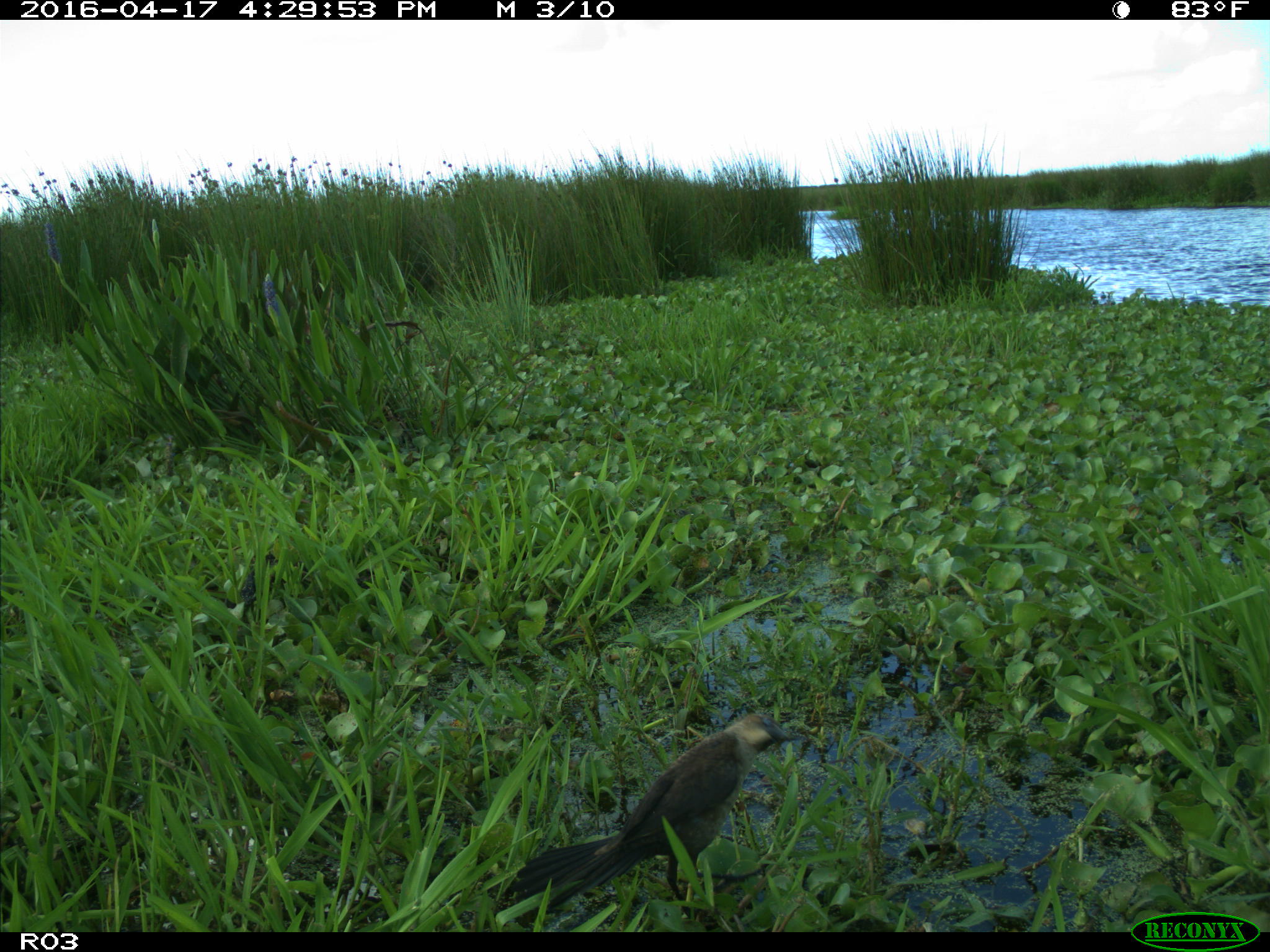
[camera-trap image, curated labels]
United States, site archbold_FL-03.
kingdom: Animalia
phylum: Chordata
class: Aves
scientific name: Aves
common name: birds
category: unidentified bird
Unidentified bird (birds) (Aves).